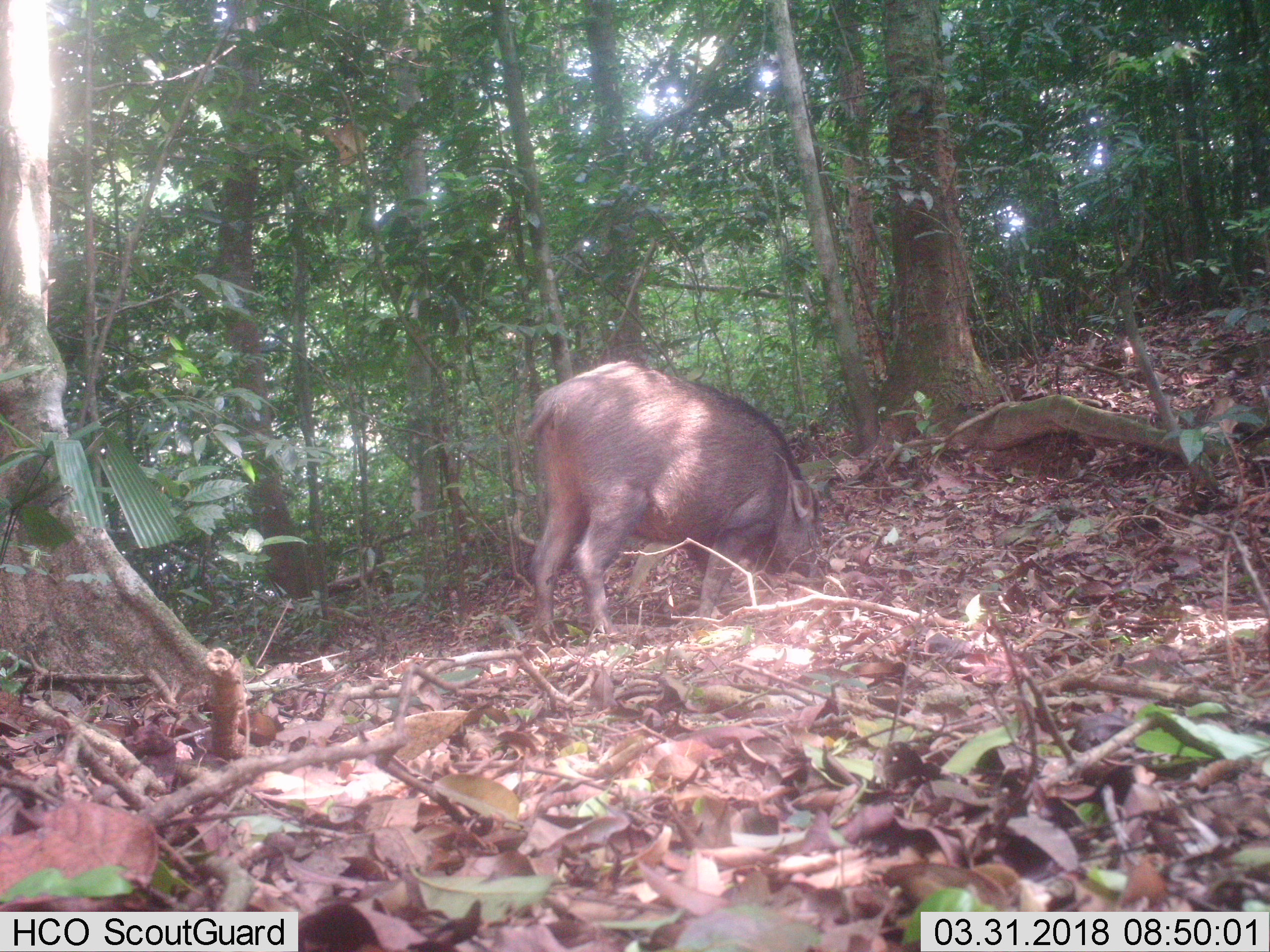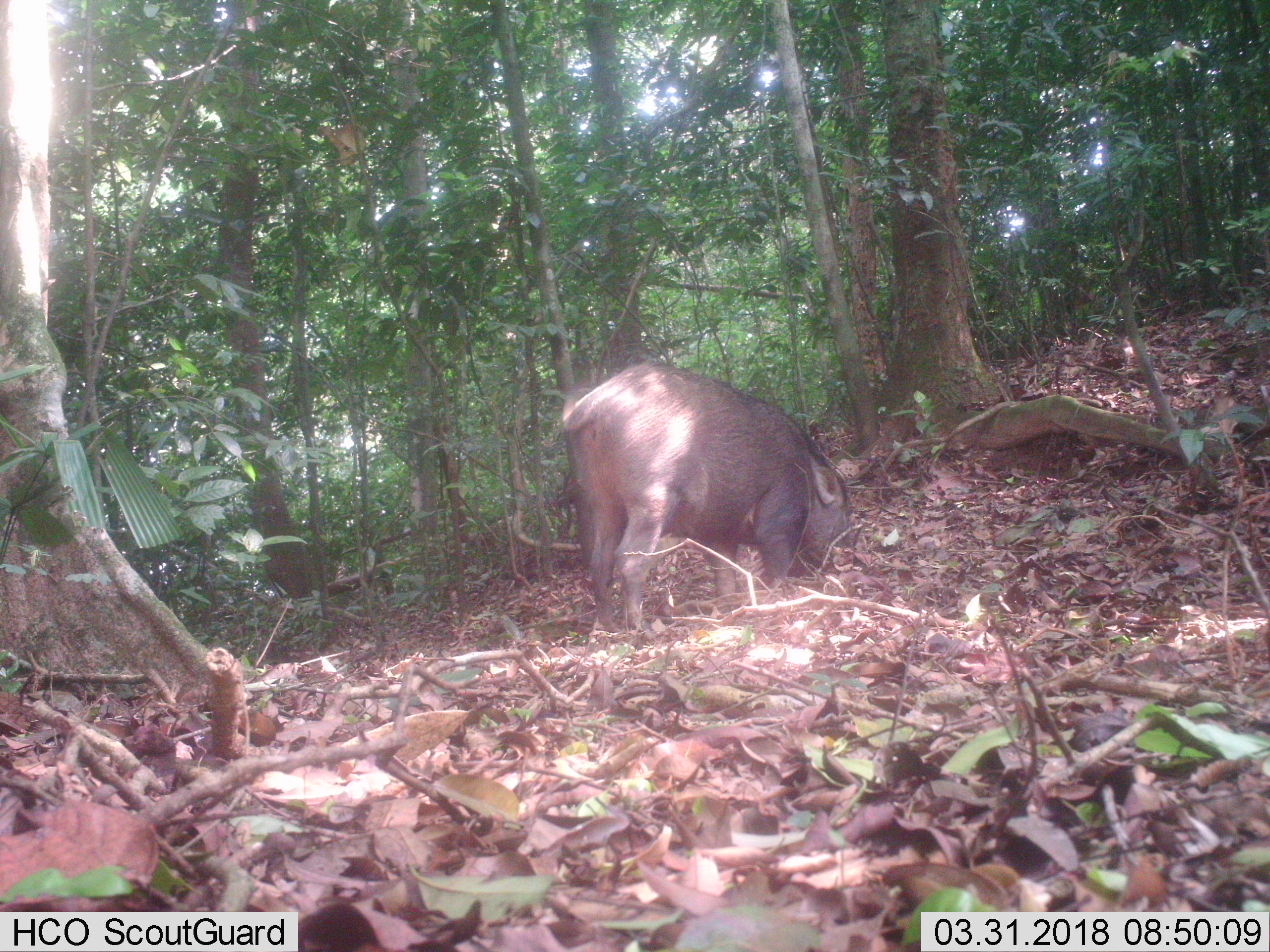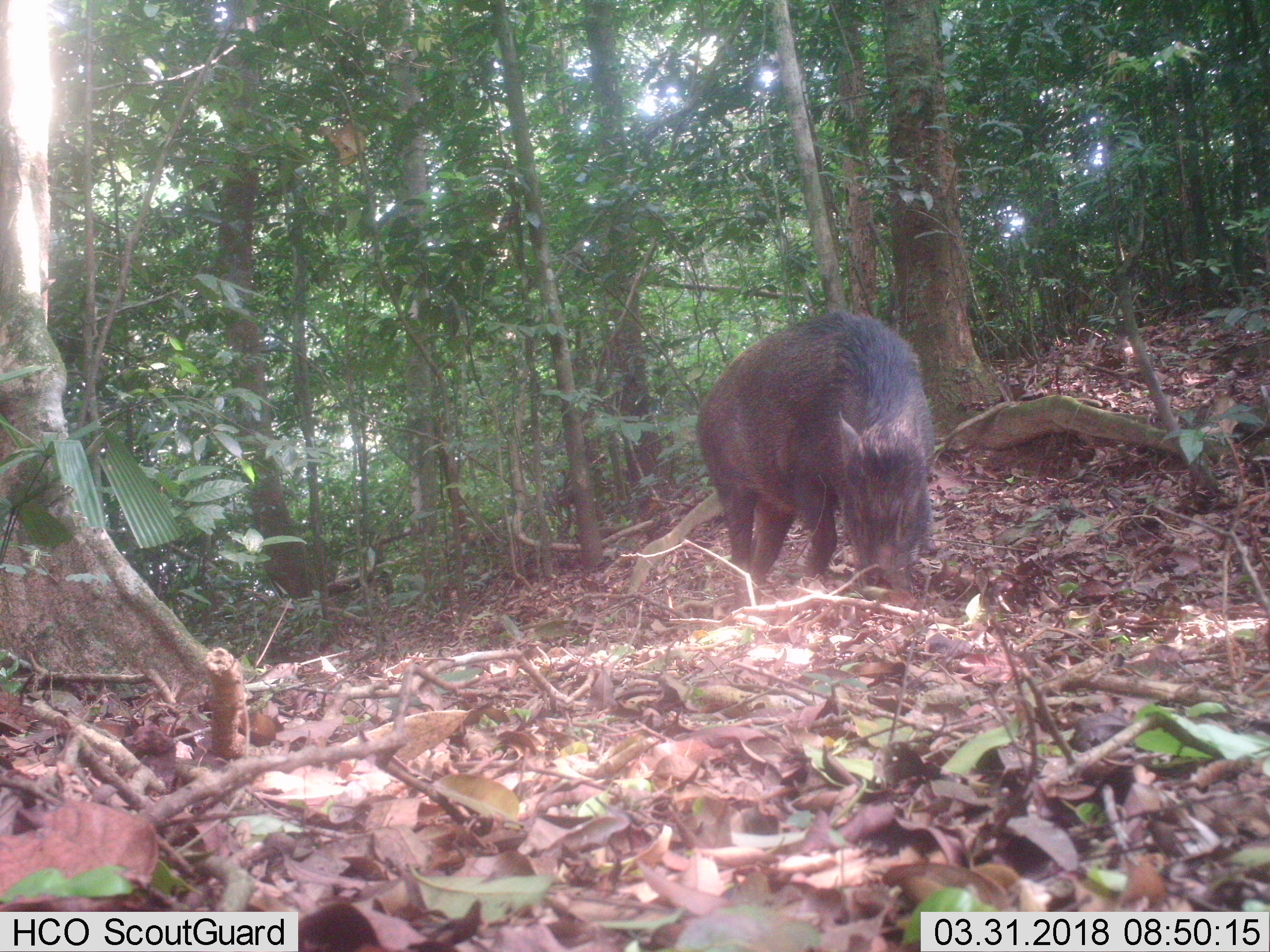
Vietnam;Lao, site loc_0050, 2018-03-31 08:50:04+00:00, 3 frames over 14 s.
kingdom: Animalia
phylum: Chordata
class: Mammalia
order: Artiodactyla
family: Suidae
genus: Sus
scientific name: Sus scrofa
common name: eurasian wild pig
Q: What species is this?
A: Eurasian wild pig (Sus scrofa).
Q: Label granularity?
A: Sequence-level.